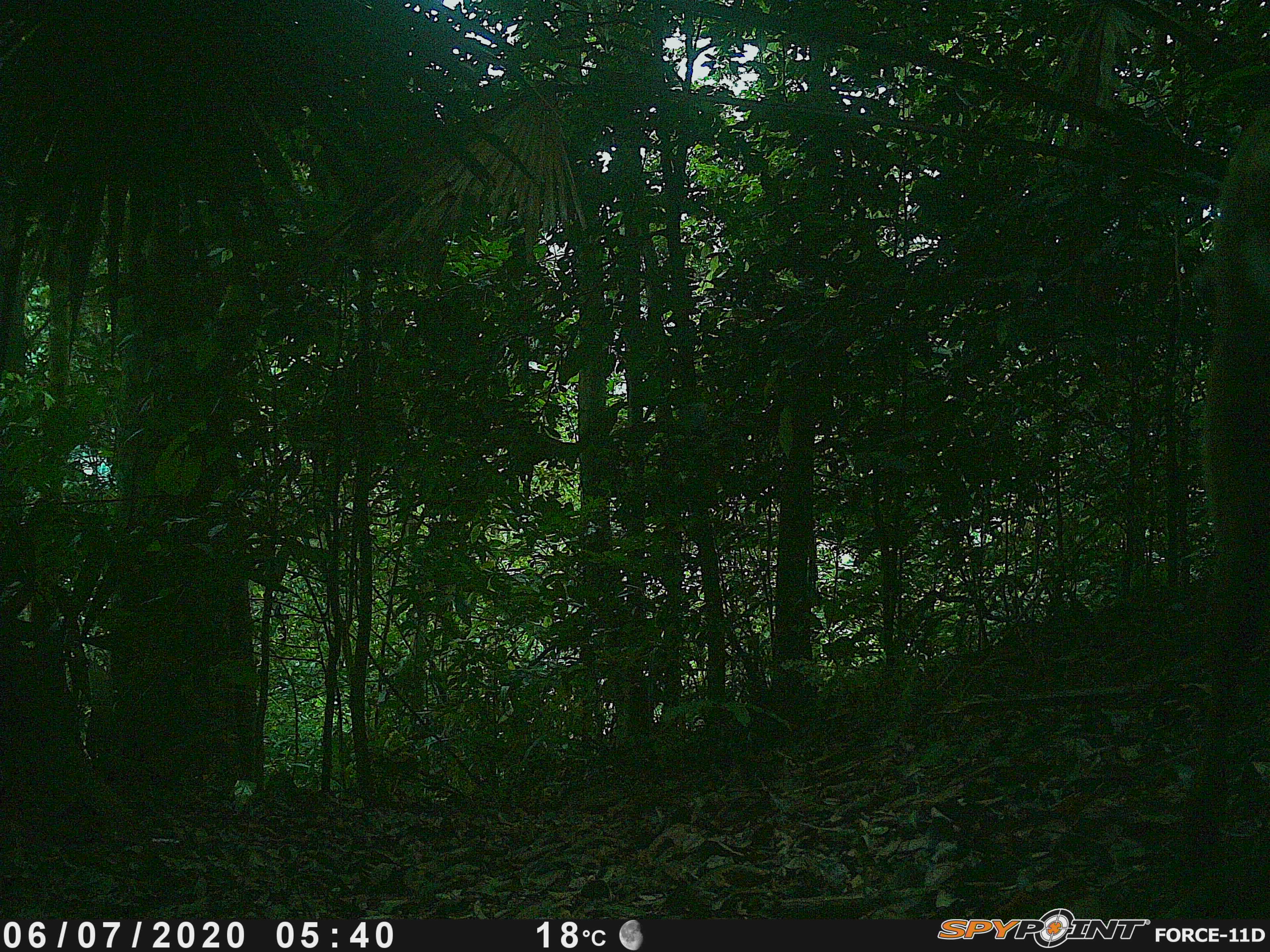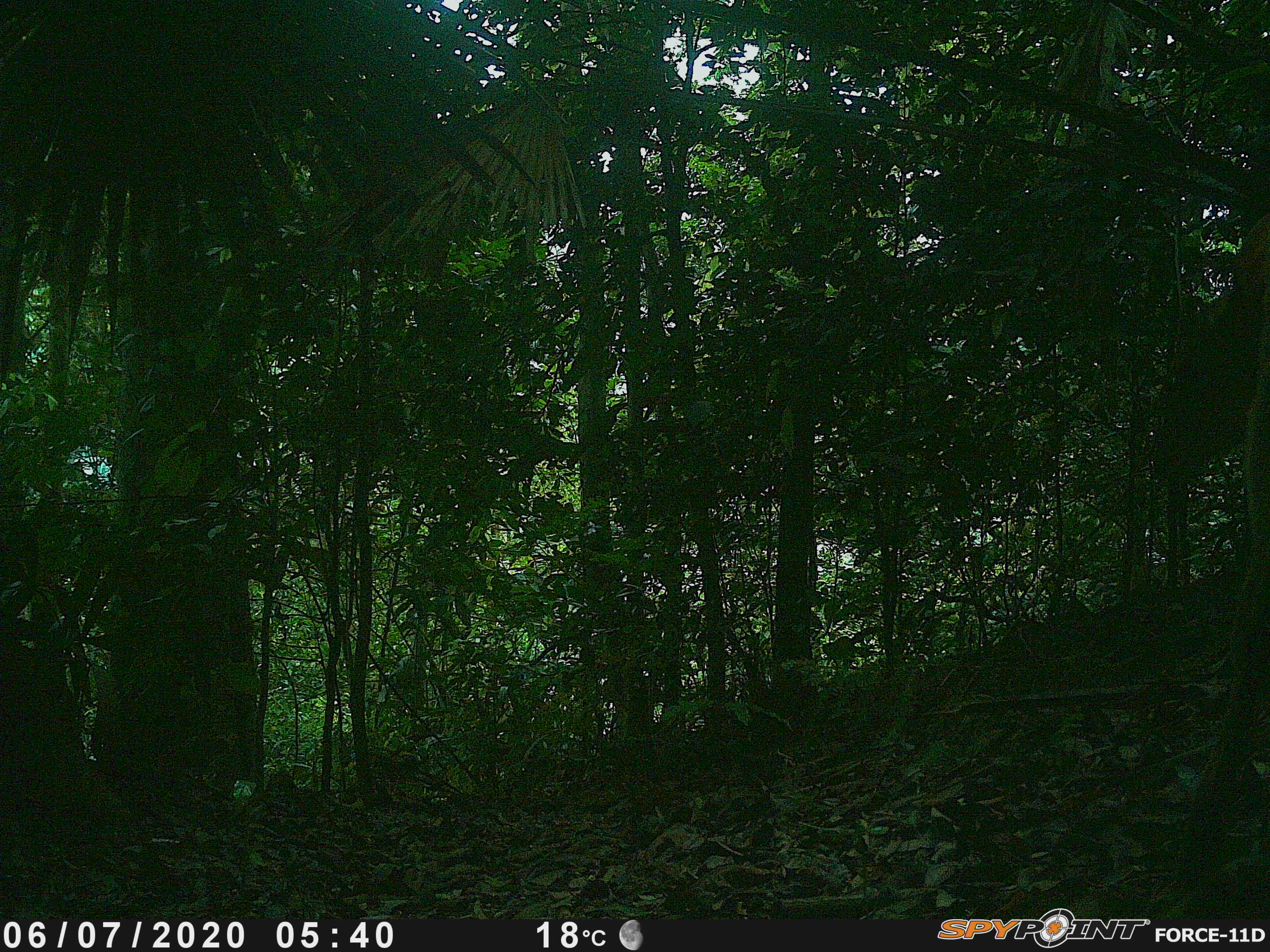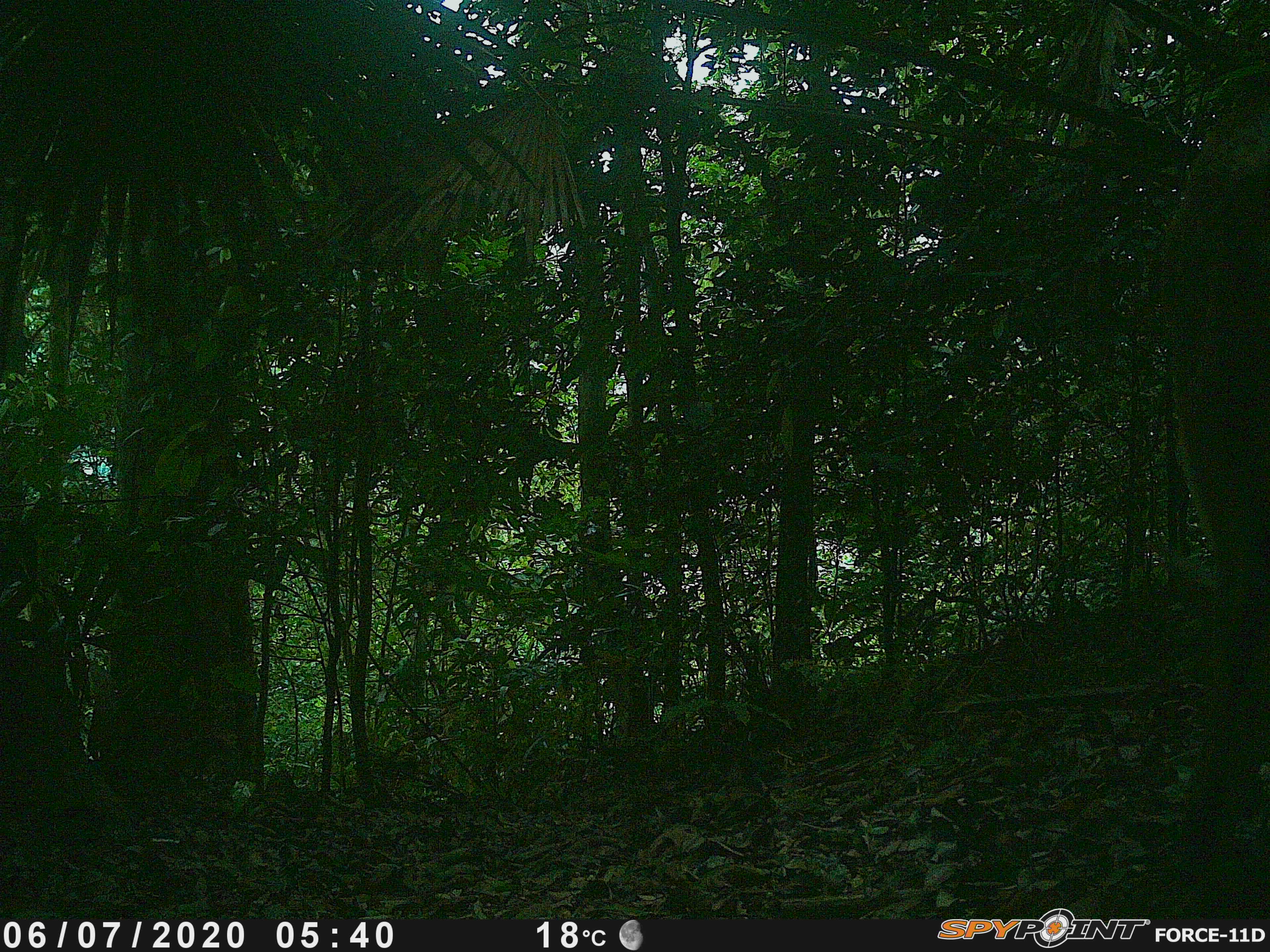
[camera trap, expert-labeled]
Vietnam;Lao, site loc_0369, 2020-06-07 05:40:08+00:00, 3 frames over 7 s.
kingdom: Animalia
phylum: Chordata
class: Mammalia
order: Artiodactyla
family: Cervidae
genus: Muntiacus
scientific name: Muntiacus vuquangensis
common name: large-antlered muntjac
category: large antlered muntjac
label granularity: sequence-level